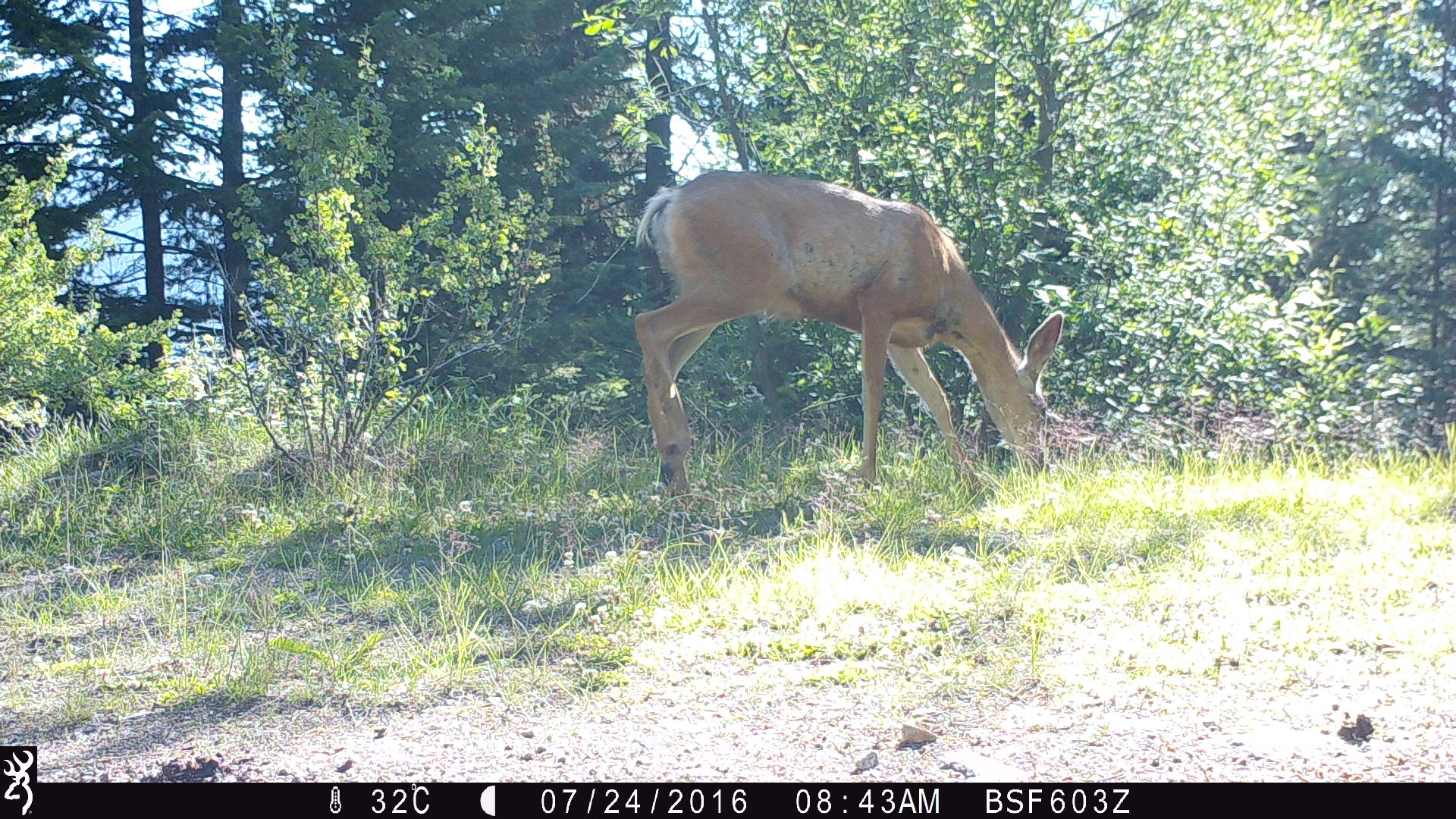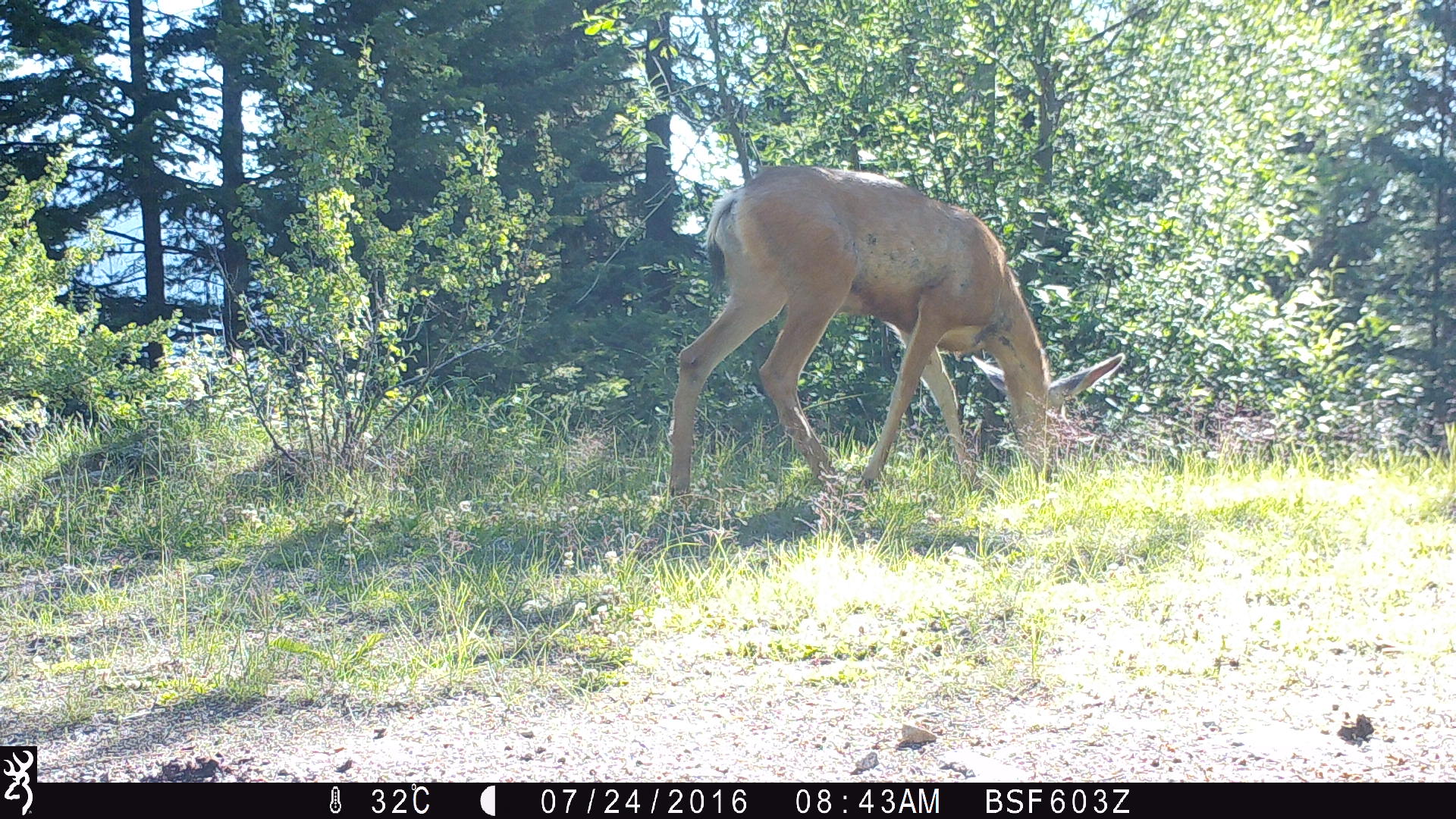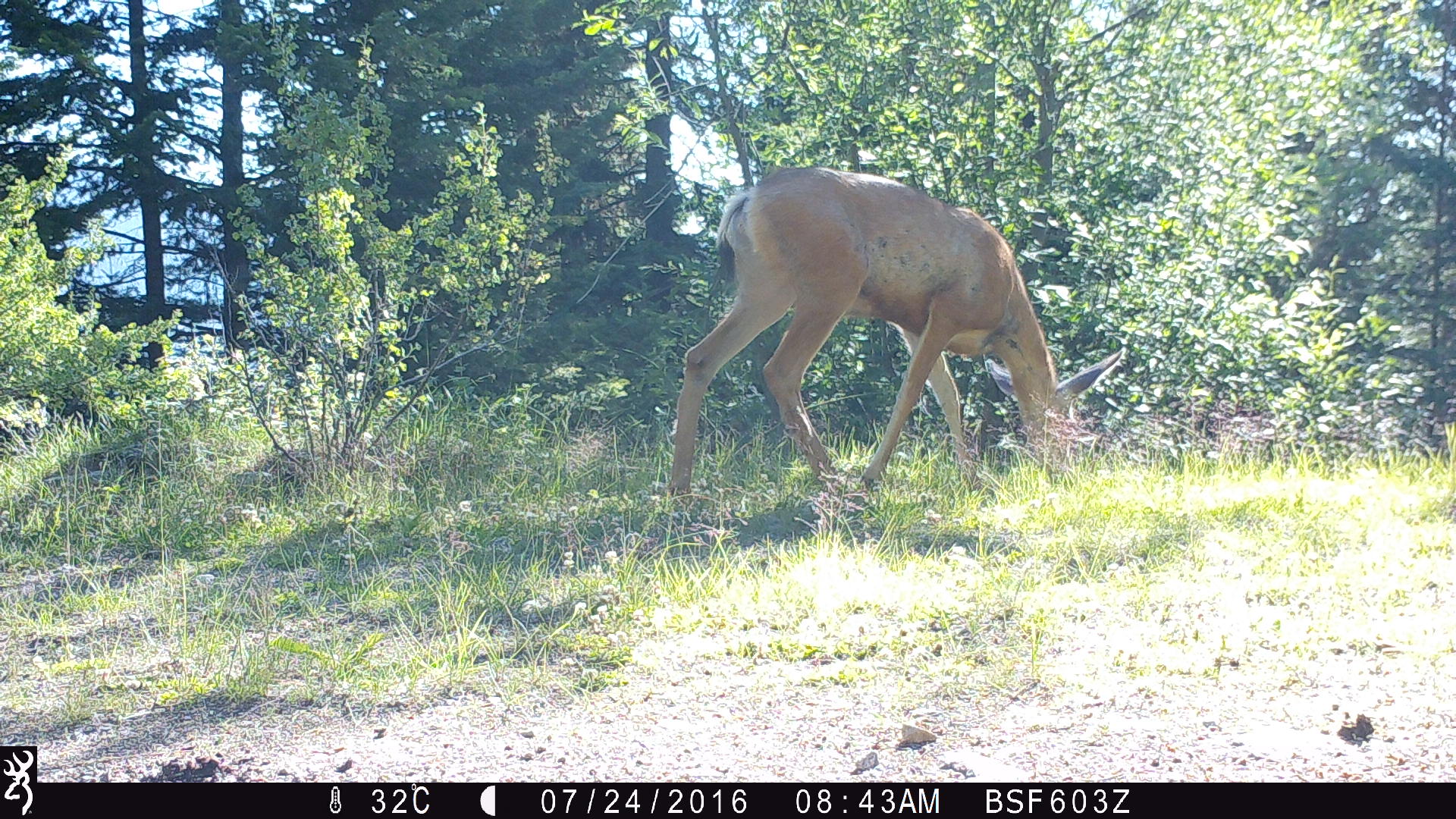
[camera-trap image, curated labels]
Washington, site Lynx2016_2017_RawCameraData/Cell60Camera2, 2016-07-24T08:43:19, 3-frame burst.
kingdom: Animalia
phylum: Chordata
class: Mammalia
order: Artiodactyla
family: Cervidae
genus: Odocoileus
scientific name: Odocoileus hemionus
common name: mule deer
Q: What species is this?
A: Odocoileus hemionus (mule deer).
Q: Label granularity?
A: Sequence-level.